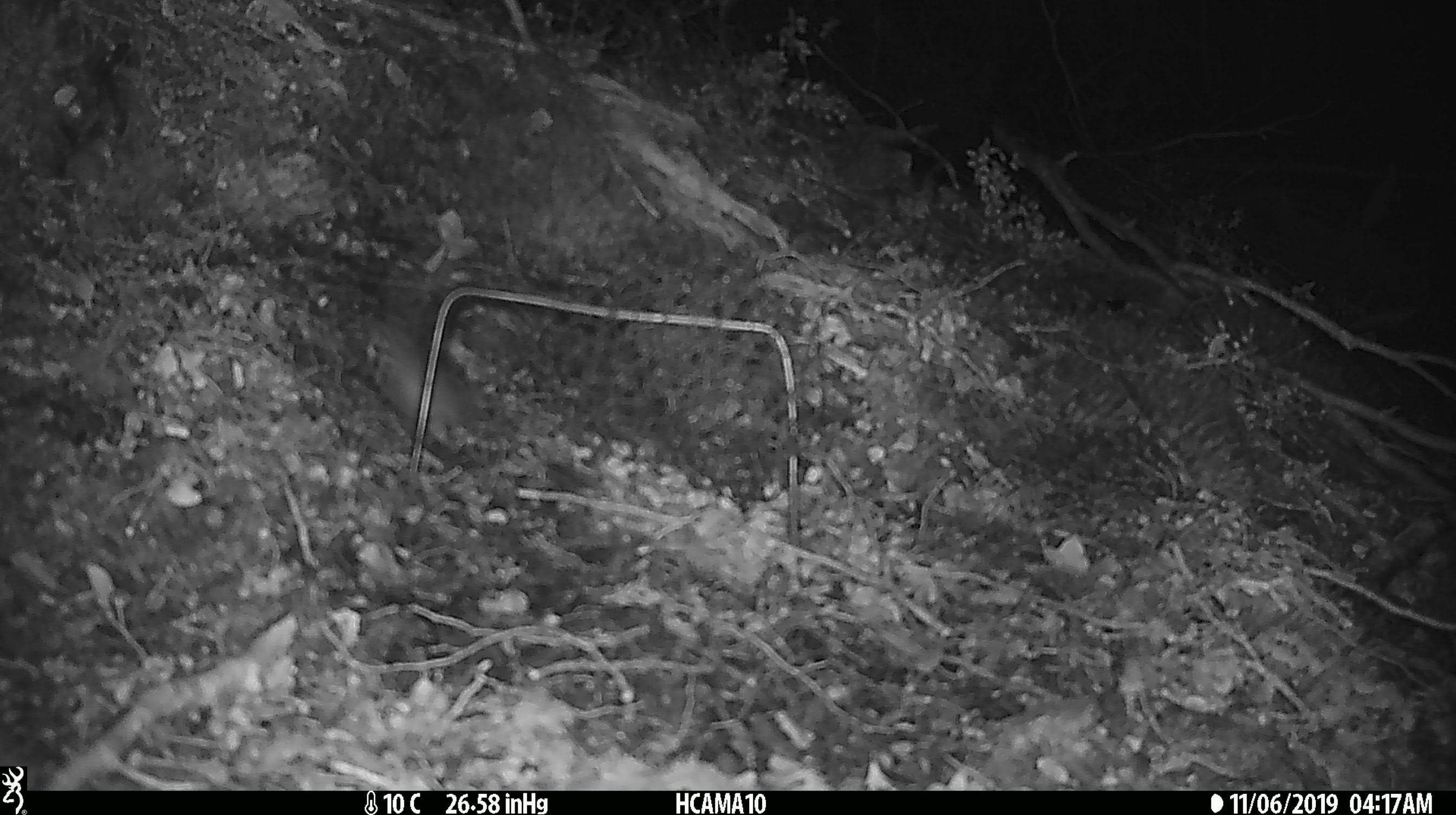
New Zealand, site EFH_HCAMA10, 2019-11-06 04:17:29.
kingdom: Animalia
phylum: Chordata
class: Mammalia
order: Rodentia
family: Muridae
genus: Mus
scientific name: Mus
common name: mouse